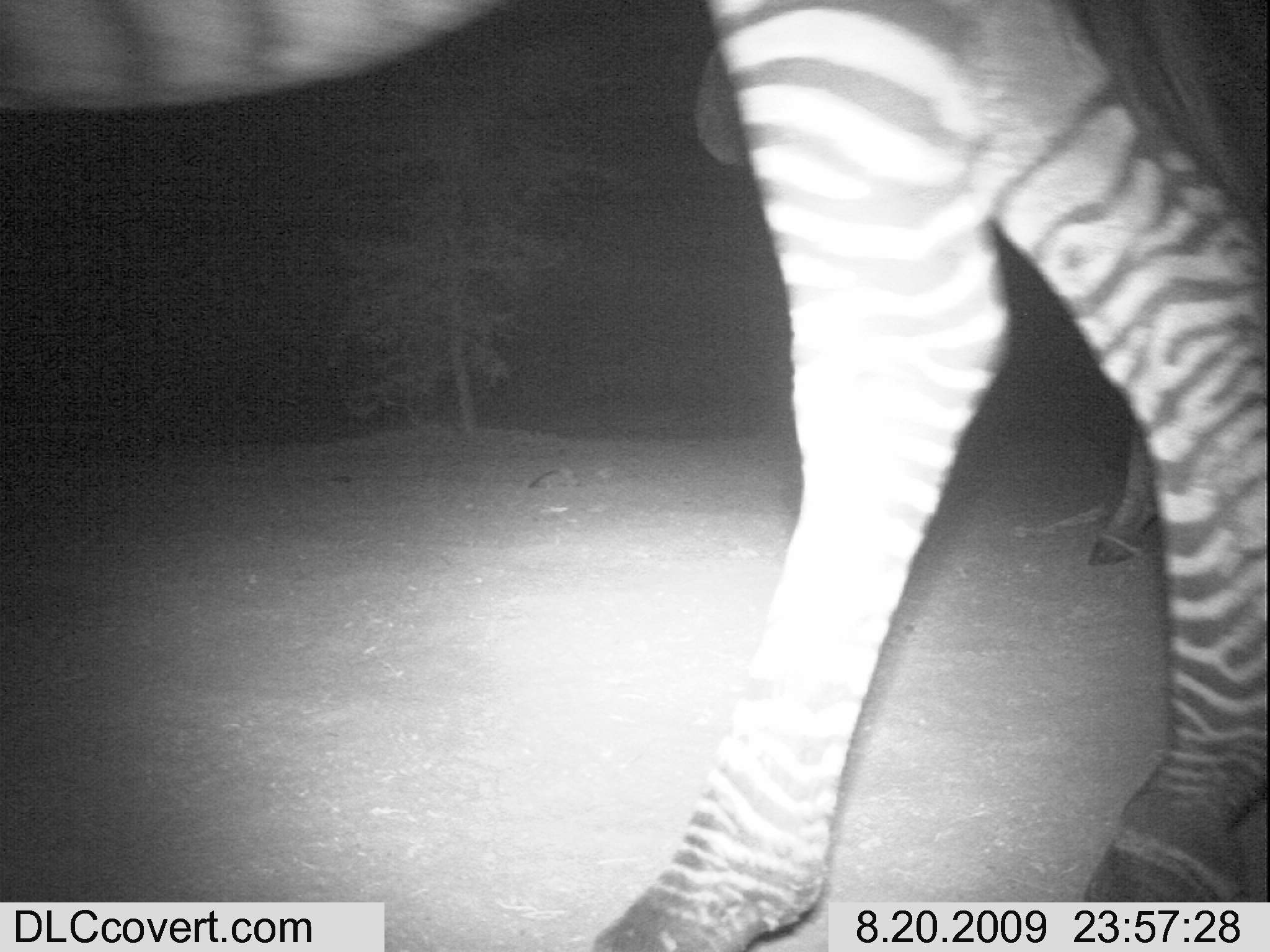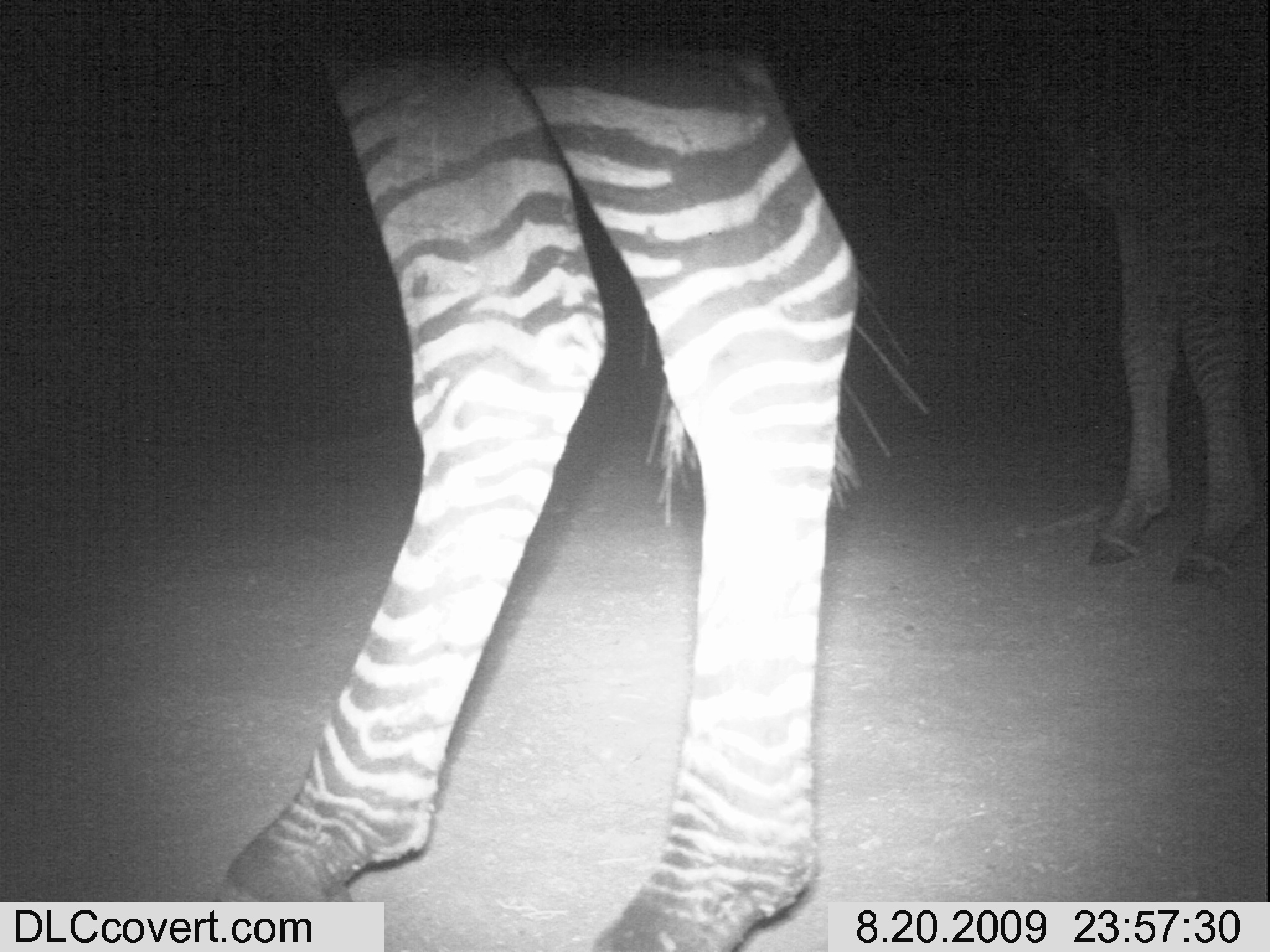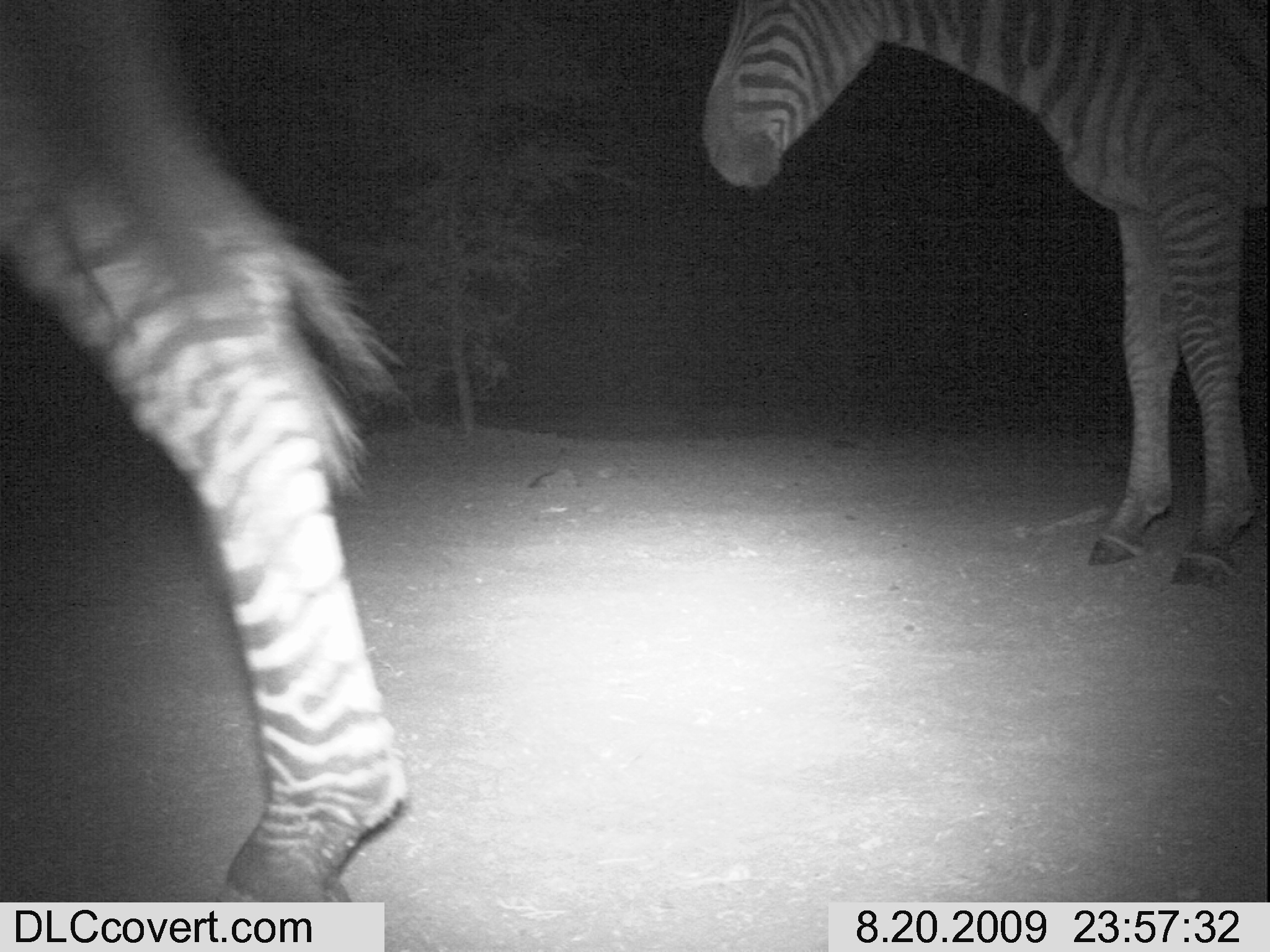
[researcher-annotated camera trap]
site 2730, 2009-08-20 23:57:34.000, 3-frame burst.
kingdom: Animalia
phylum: Chordata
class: Mammalia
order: Perissodactyla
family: Equidae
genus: Equus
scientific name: Equus quagga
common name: plains zebra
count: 2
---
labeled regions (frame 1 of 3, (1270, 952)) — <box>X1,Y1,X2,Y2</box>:
equus quagga: <box>0,0,1270,952</box>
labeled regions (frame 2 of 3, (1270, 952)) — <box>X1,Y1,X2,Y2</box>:
equus quagga: <box>207,25,934,951</box>; <box>1003,49,1270,589</box>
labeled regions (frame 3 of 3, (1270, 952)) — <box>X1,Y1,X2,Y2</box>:
equus quagga: <box>0,0,418,902</box>; <box>694,0,1270,586</box>